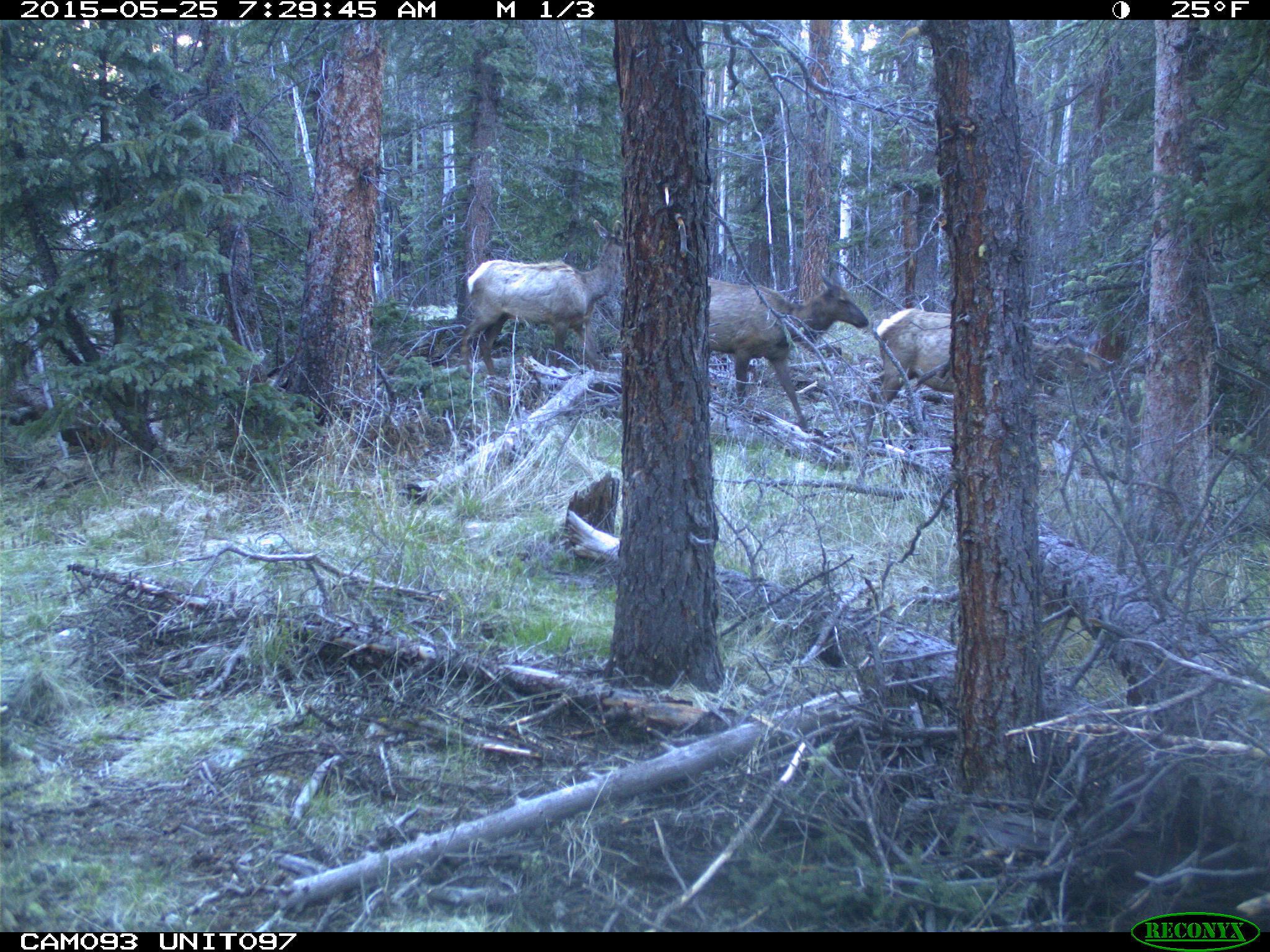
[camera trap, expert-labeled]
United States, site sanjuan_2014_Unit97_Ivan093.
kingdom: Animalia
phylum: Chordata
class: Mammalia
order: Artiodactyla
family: Cervidae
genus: Cervus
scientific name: Cervus elaphus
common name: red deer